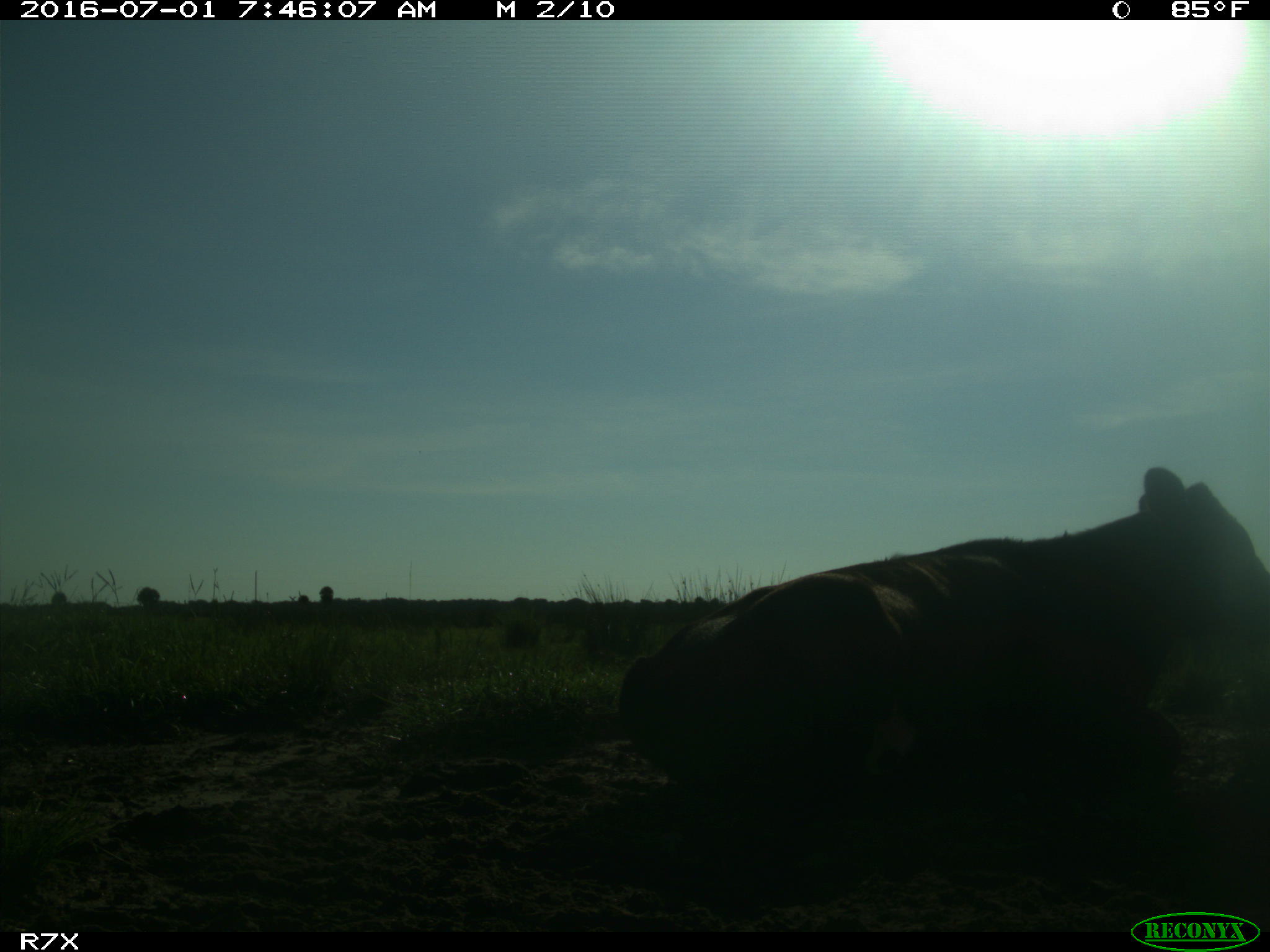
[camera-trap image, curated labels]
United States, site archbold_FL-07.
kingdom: Animalia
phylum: Chordata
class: Mammalia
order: Artiodactyla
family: Bovidae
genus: Bos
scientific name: Bos taurus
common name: domestic cow